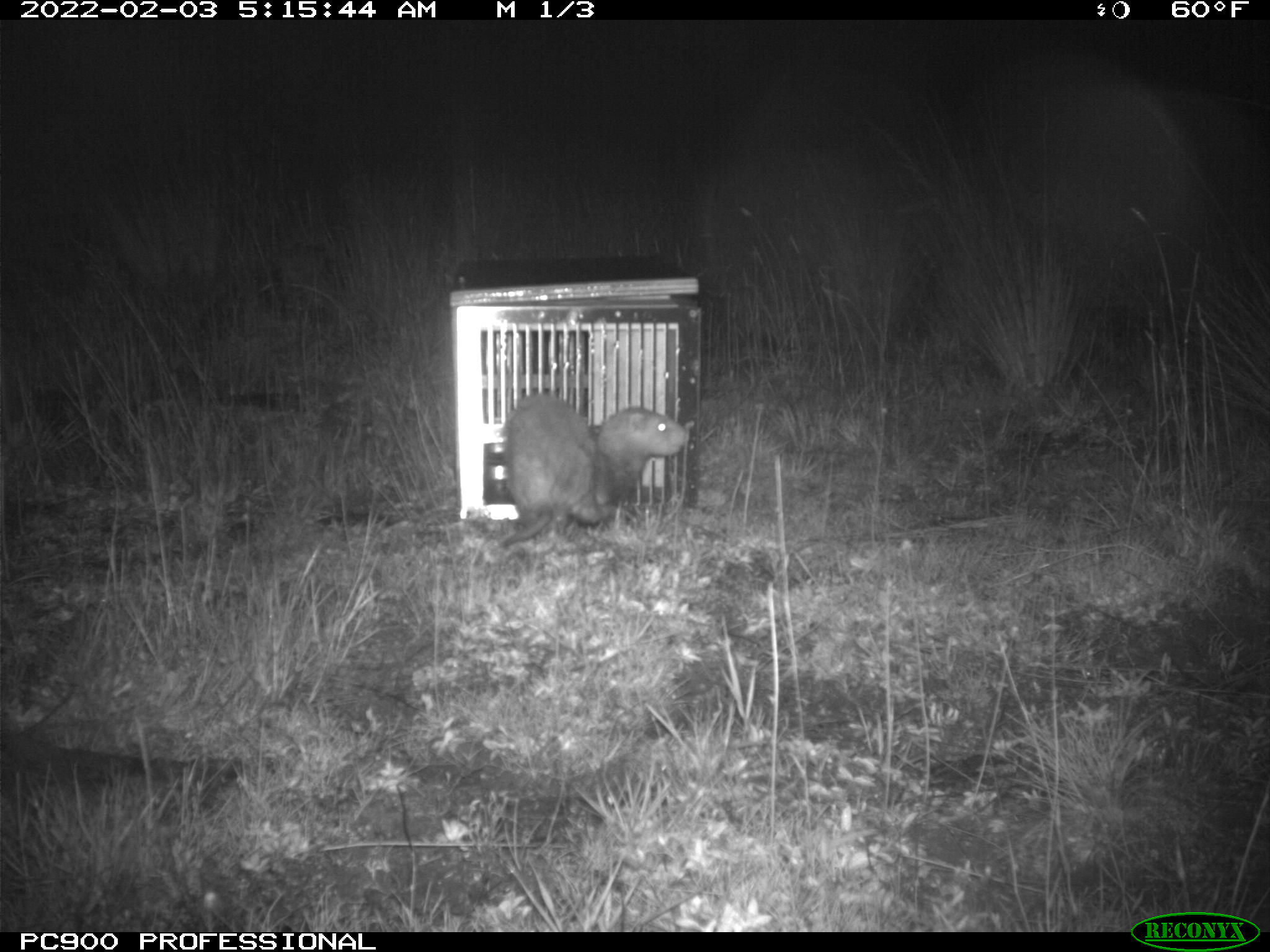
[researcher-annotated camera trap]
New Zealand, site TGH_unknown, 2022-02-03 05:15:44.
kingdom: Animalia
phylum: Chordata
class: Mammalia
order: Carnivora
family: Mustelidae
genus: Mustela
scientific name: Mustela furo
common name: ferret